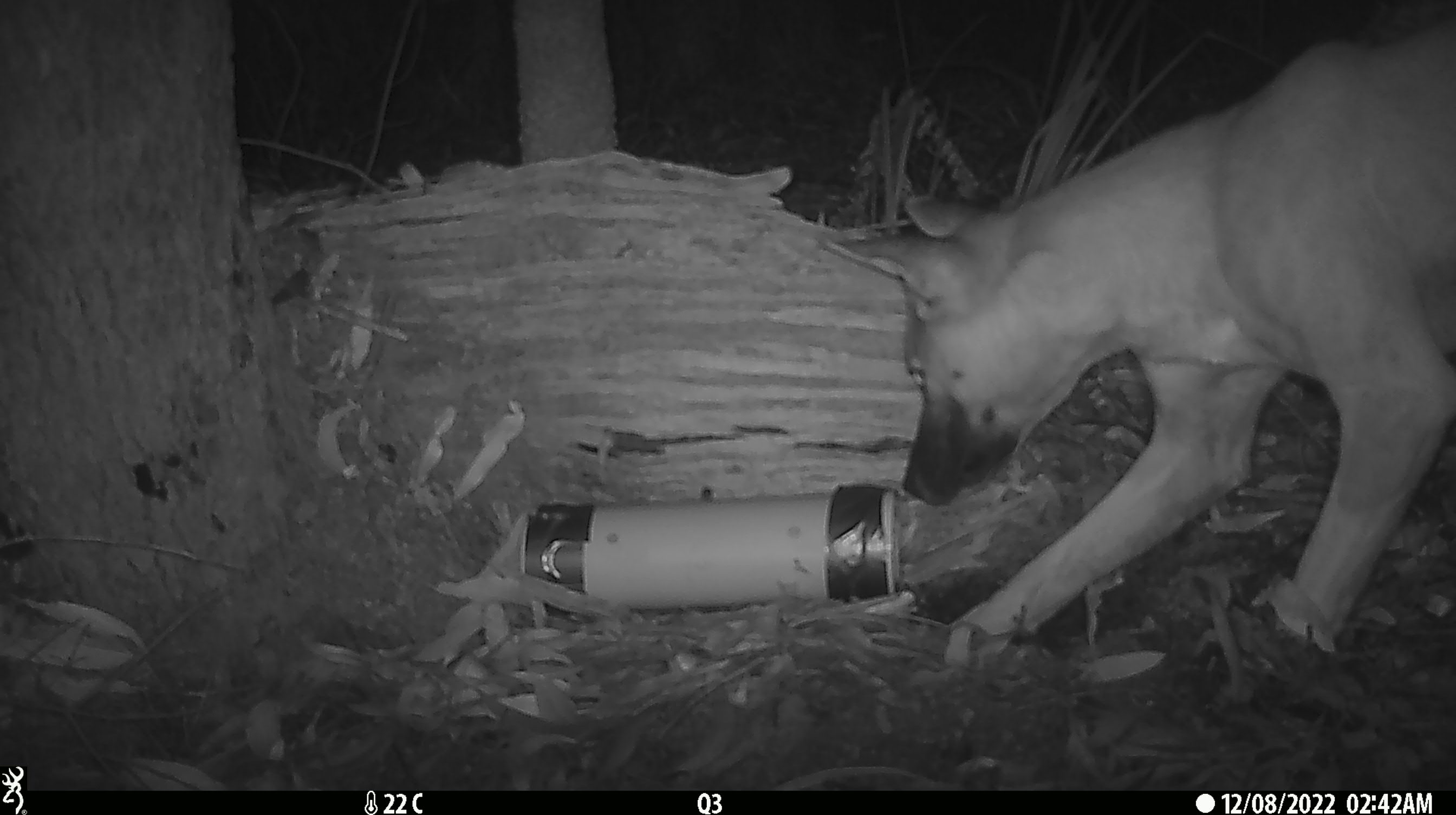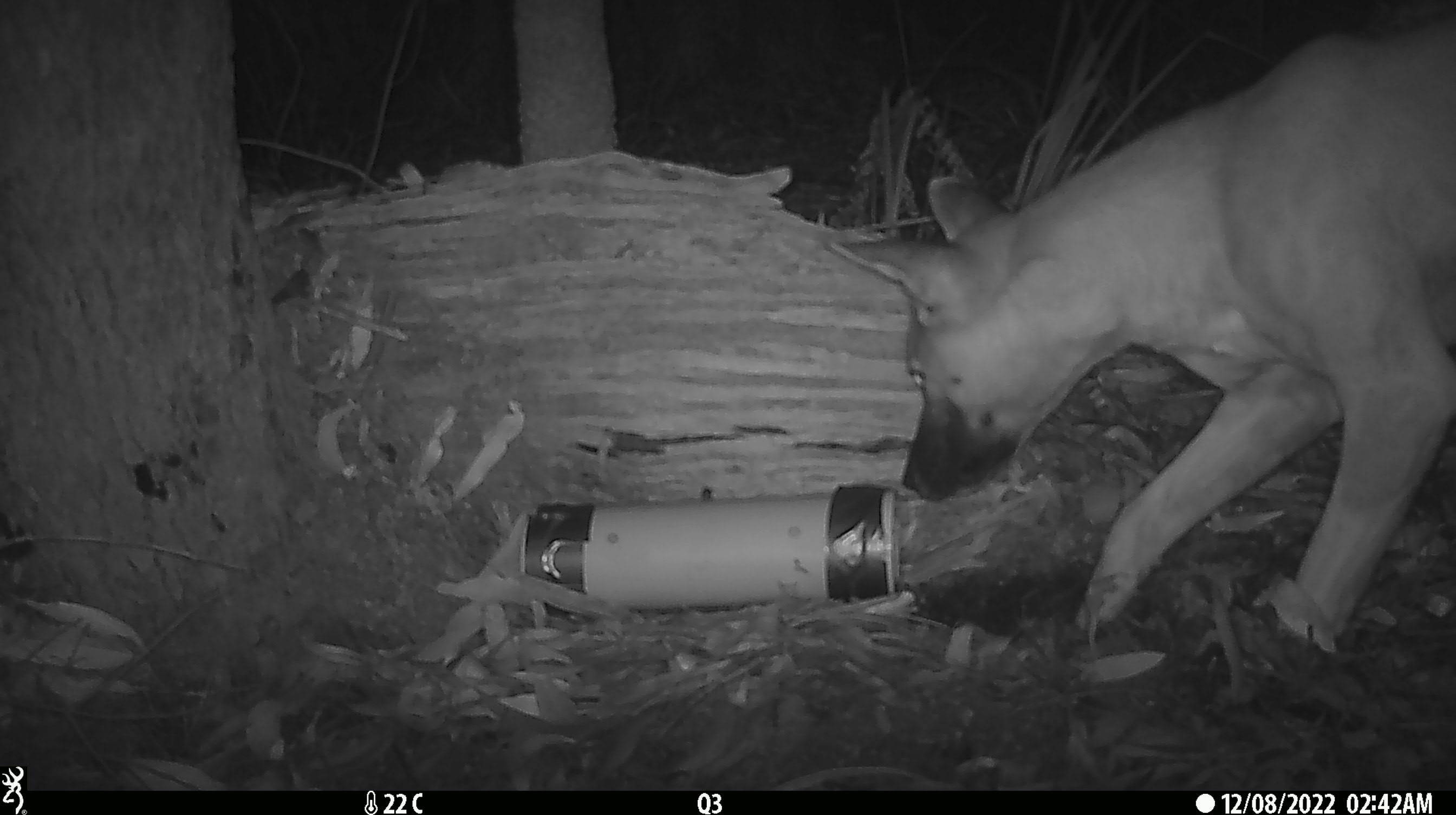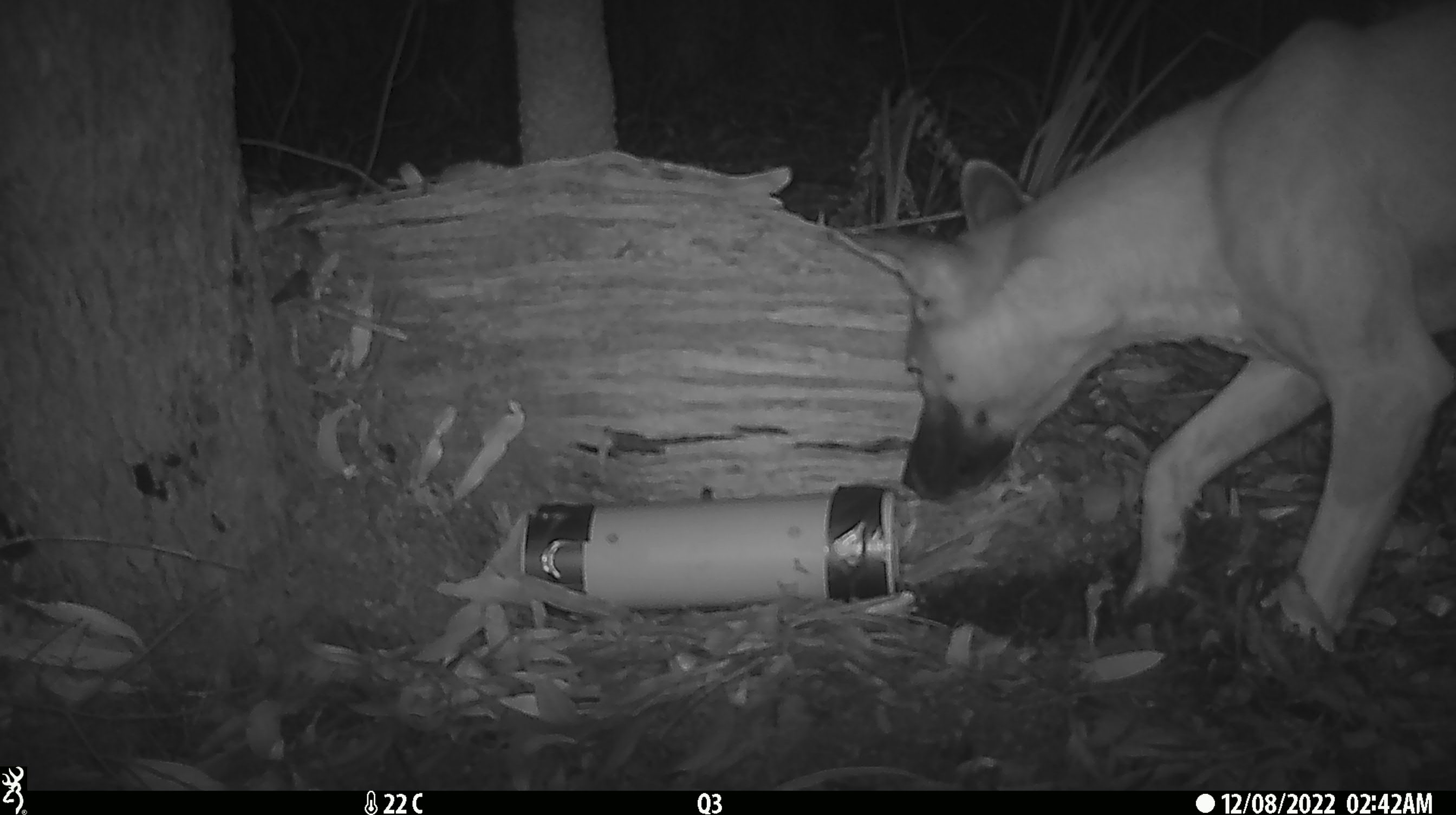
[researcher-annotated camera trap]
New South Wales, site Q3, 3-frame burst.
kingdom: Animalia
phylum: Chordata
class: Mammalia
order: Carnivora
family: Canidae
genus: Canis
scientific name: Canis familiaris dingo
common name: dingo